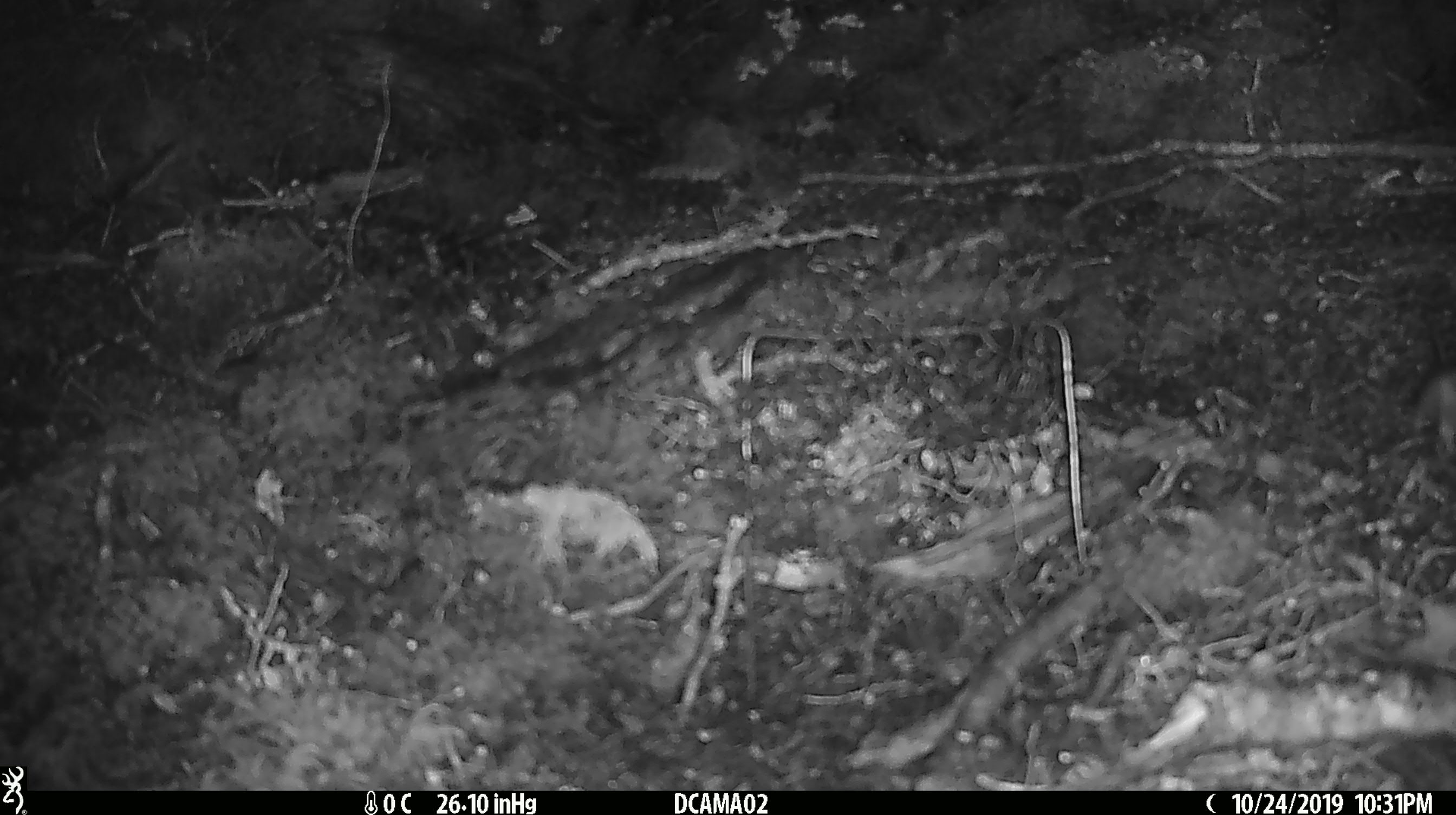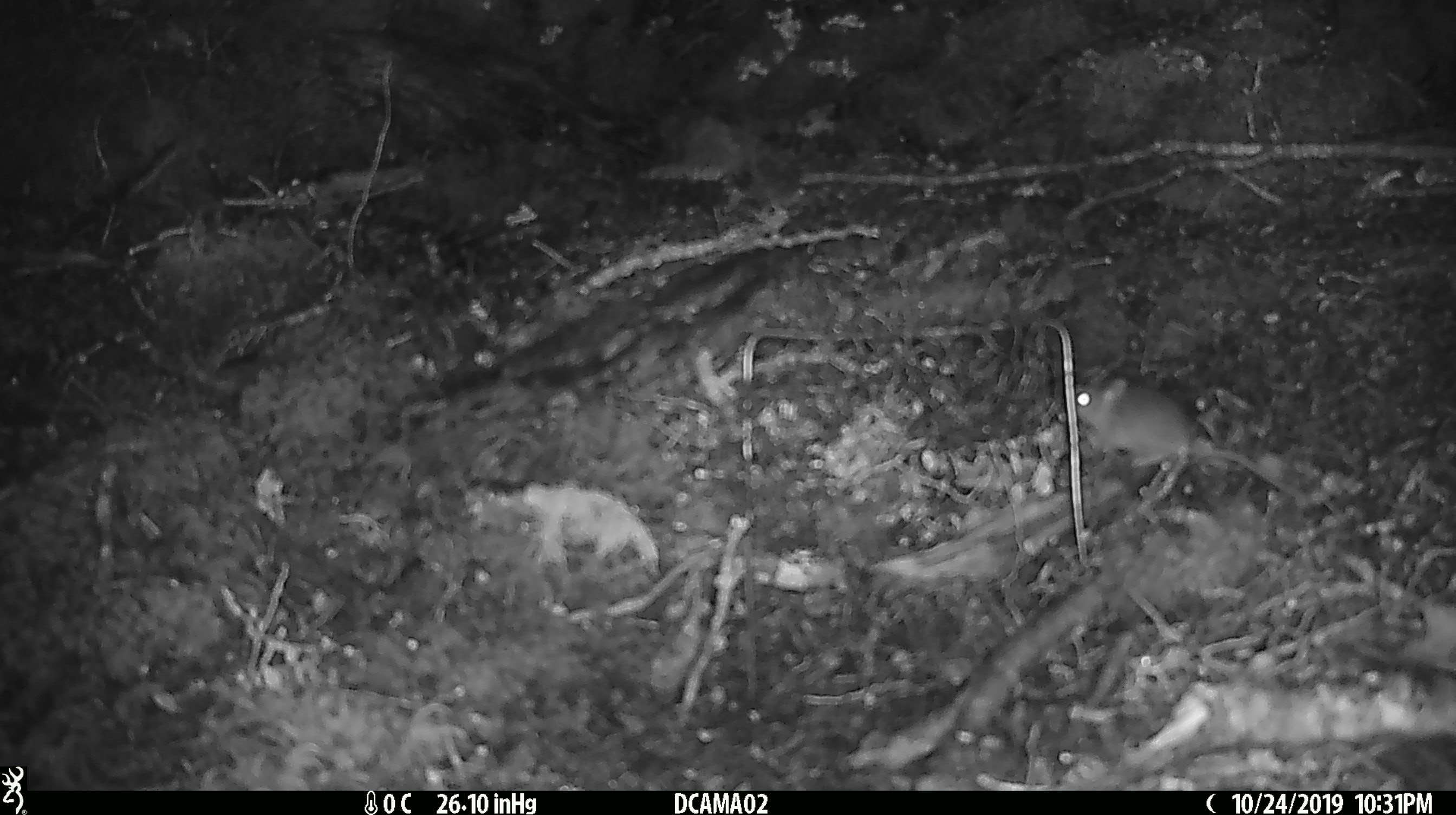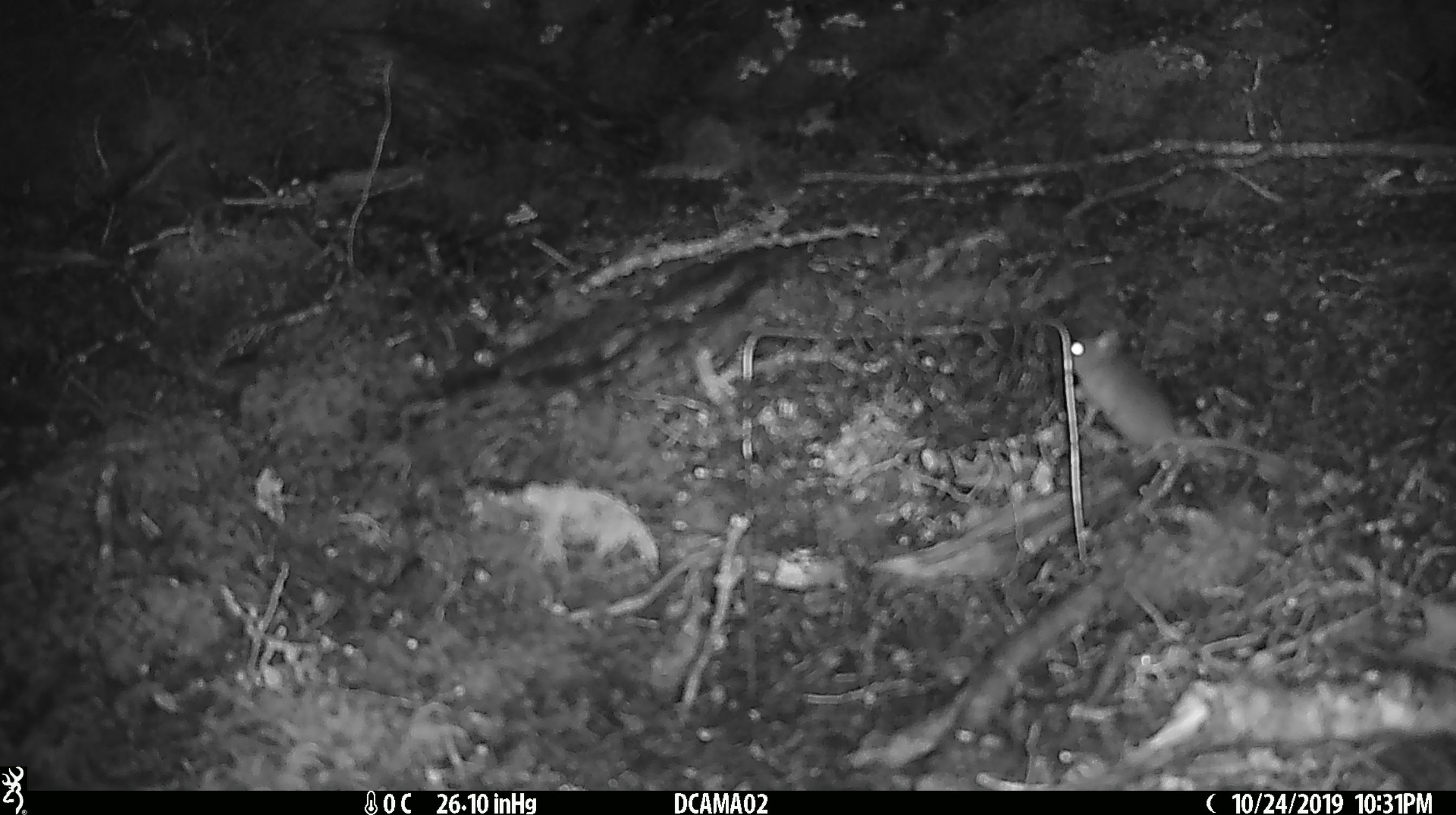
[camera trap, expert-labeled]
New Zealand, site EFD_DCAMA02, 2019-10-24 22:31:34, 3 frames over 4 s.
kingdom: Animalia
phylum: Chordata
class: Mammalia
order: Rodentia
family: Muridae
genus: Mus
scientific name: Mus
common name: mouse